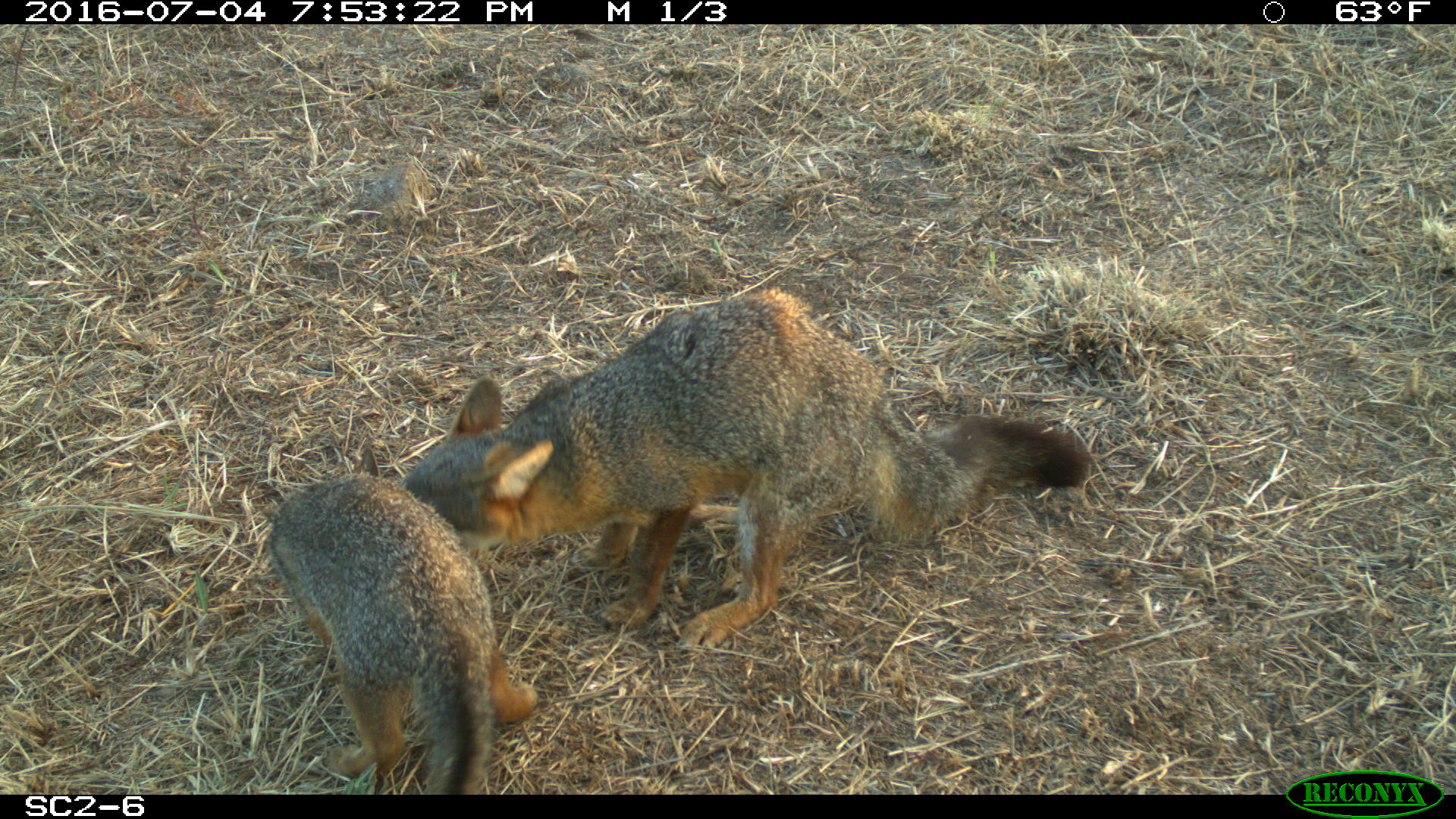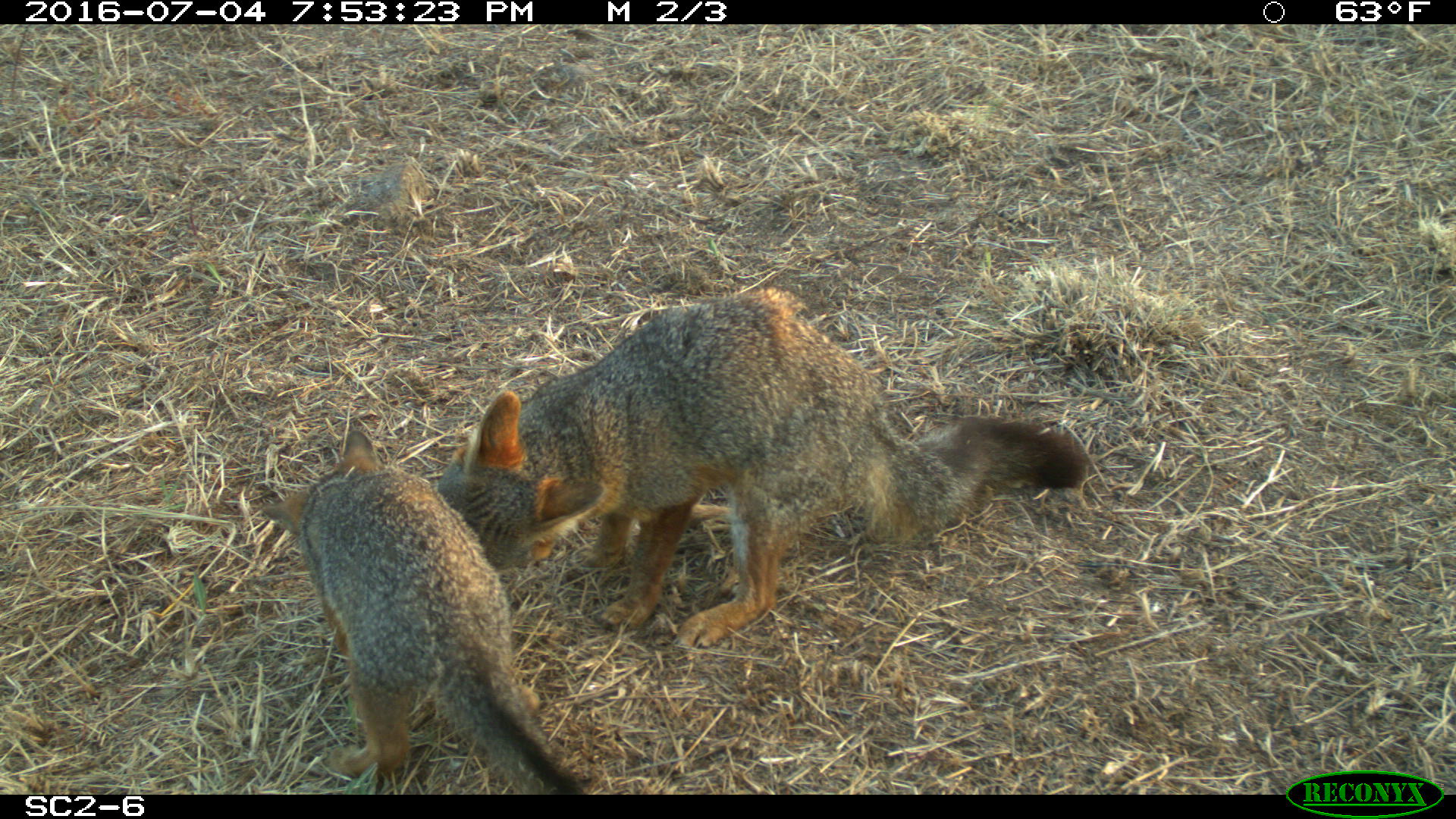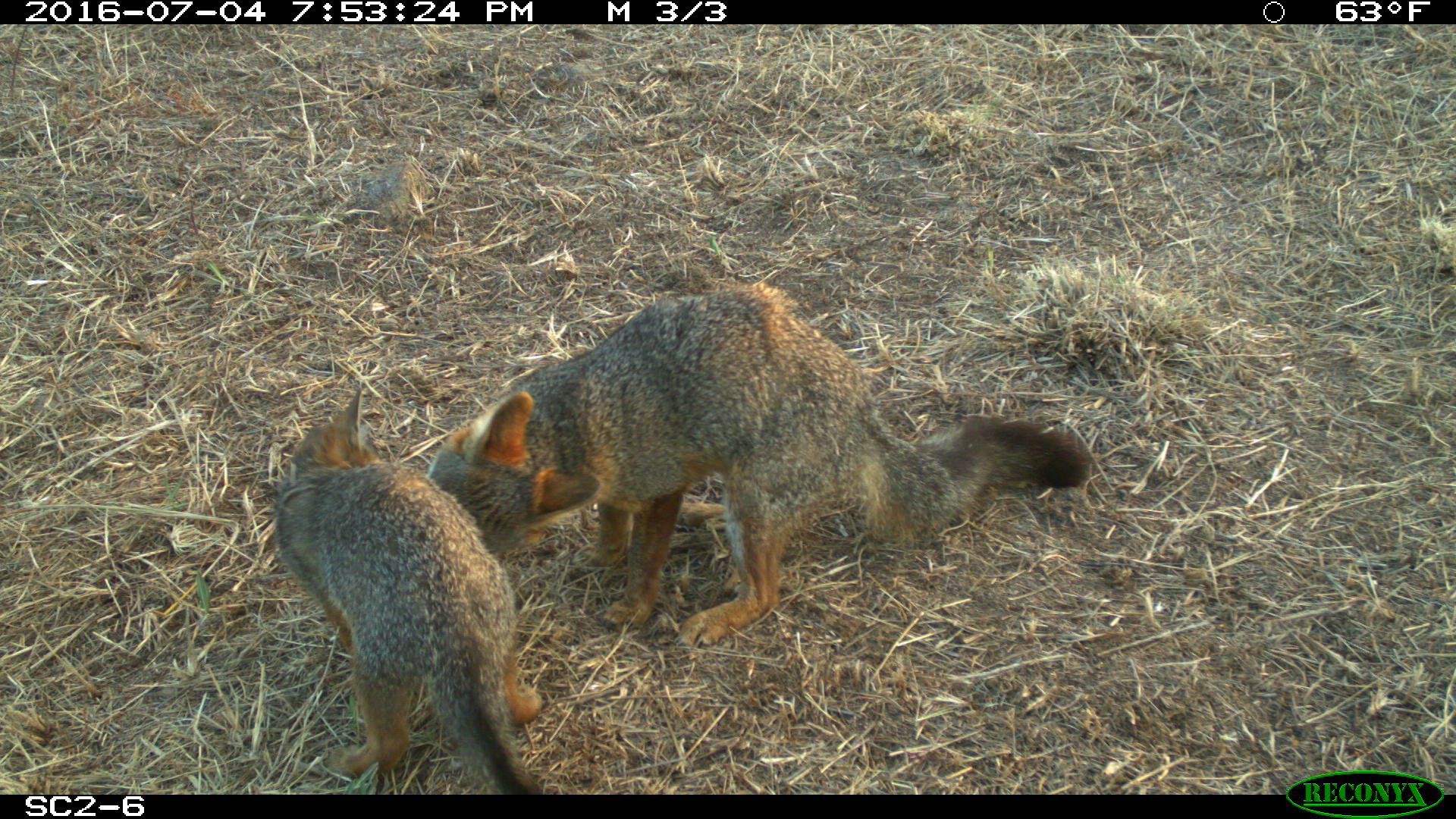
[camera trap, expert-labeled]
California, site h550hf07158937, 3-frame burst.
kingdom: Animalia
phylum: Chordata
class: Mammalia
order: Carnivora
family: Canidae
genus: Urocyon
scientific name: Urocyon littoralis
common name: island fox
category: fox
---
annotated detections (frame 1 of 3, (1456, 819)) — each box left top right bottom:
fox: 400 286 1093 648; 267 444 538 795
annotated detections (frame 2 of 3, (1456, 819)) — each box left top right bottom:
fox: 433 287 1085 651; 259 427 586 792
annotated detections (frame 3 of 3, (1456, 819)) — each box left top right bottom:
fox: 428 282 1090 648; 275 385 544 792